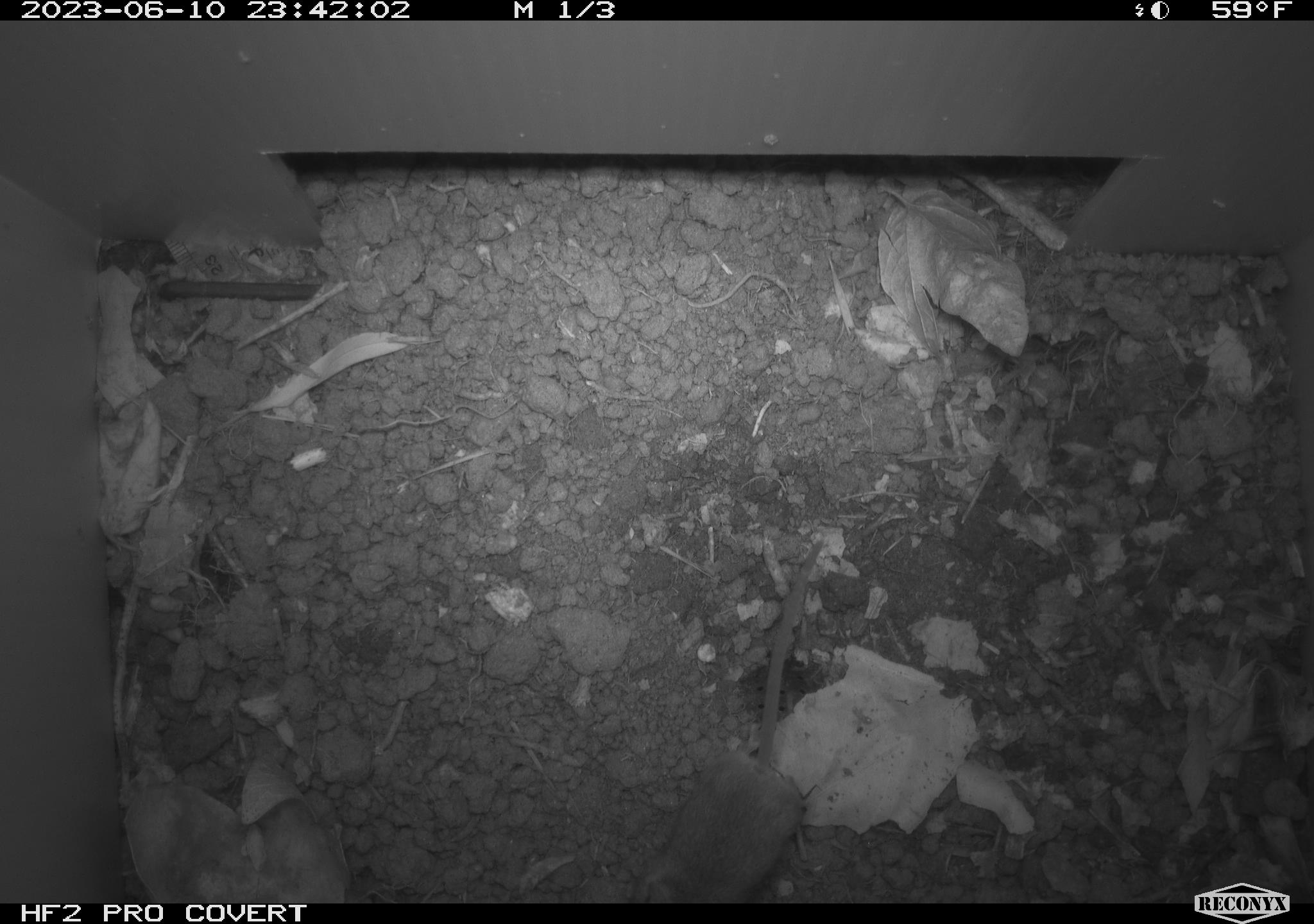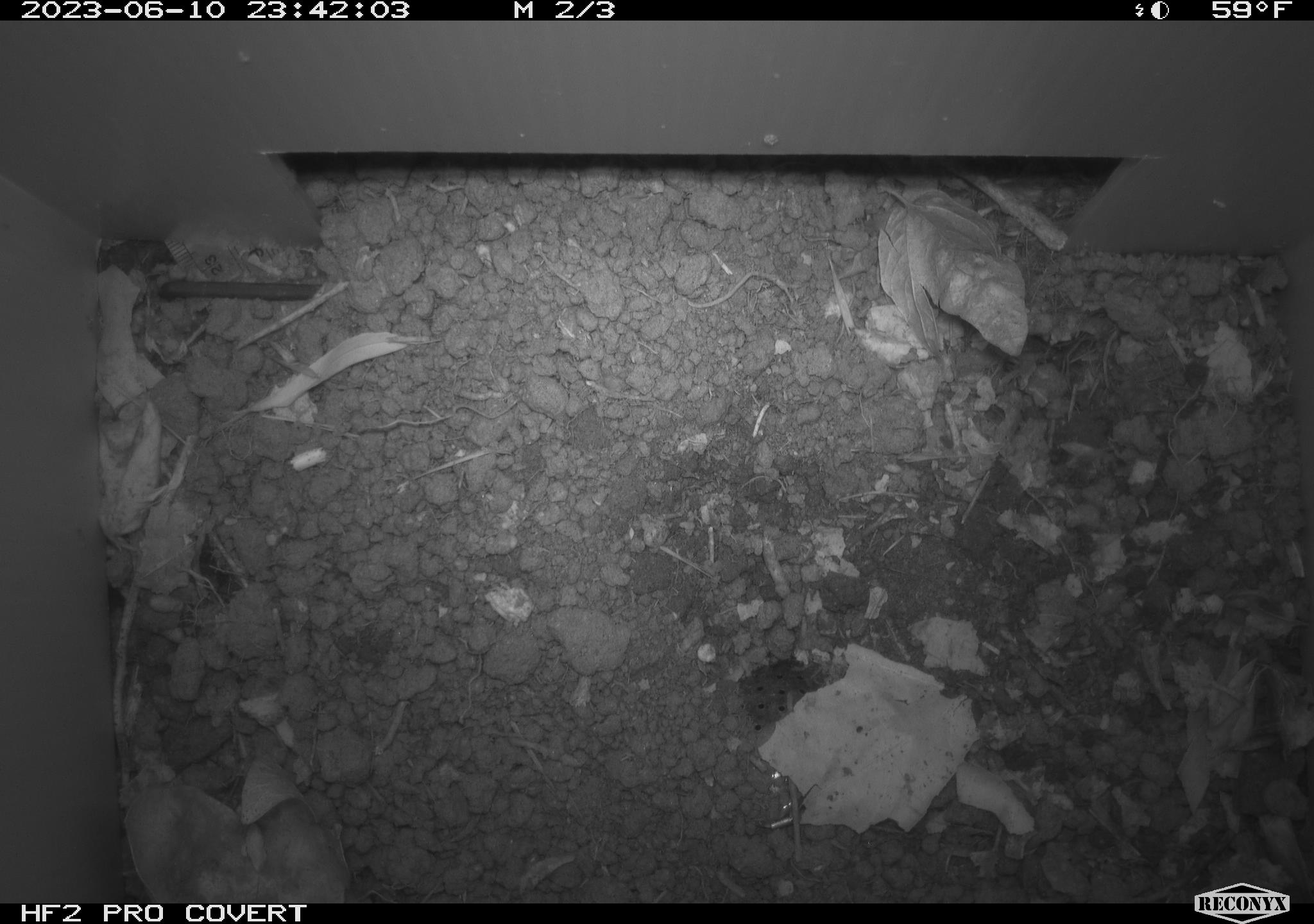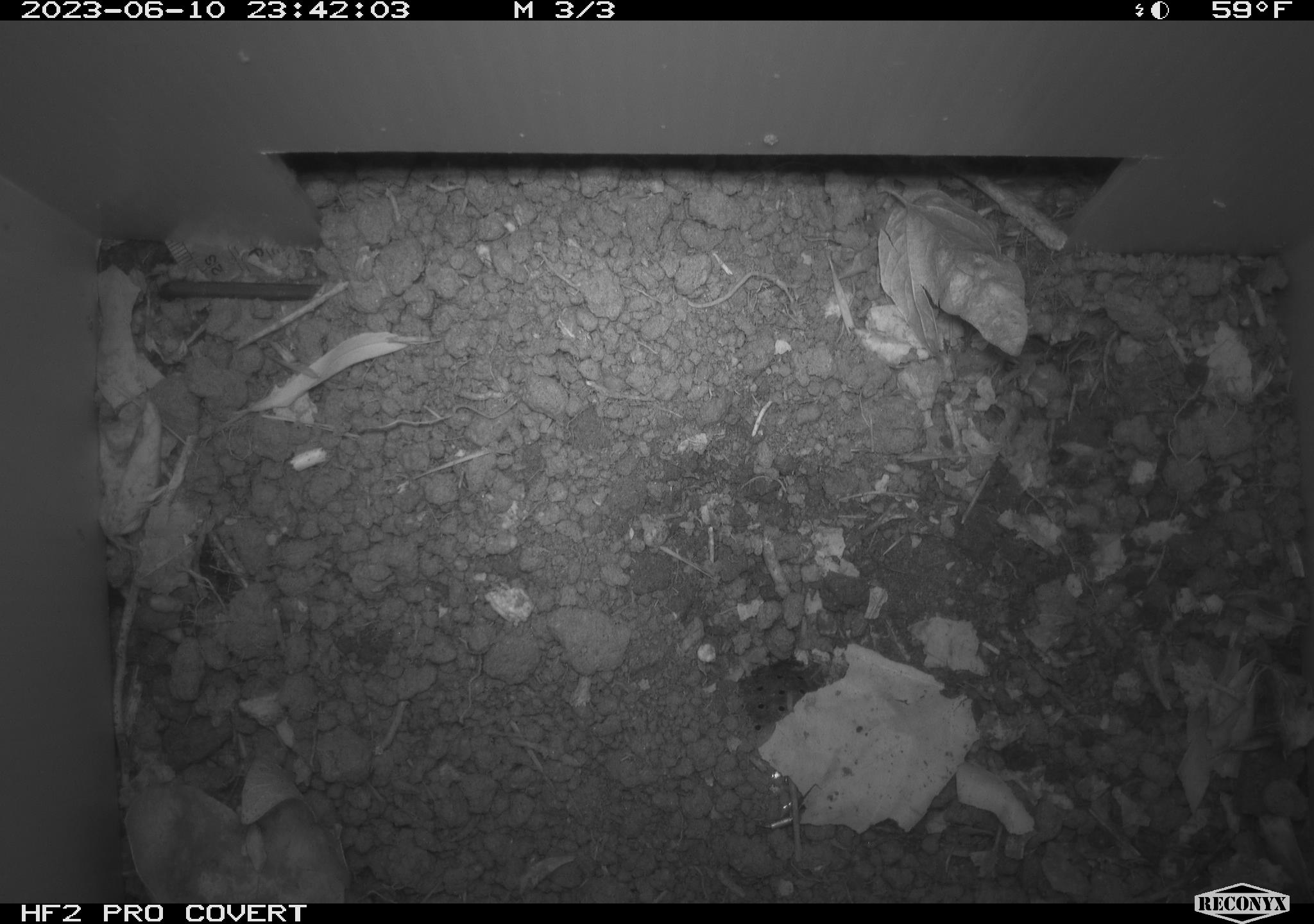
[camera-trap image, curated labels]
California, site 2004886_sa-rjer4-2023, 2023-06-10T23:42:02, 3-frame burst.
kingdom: Animalia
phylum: Chordata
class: Mammalia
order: Rodentia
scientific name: Rodentia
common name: mouse species